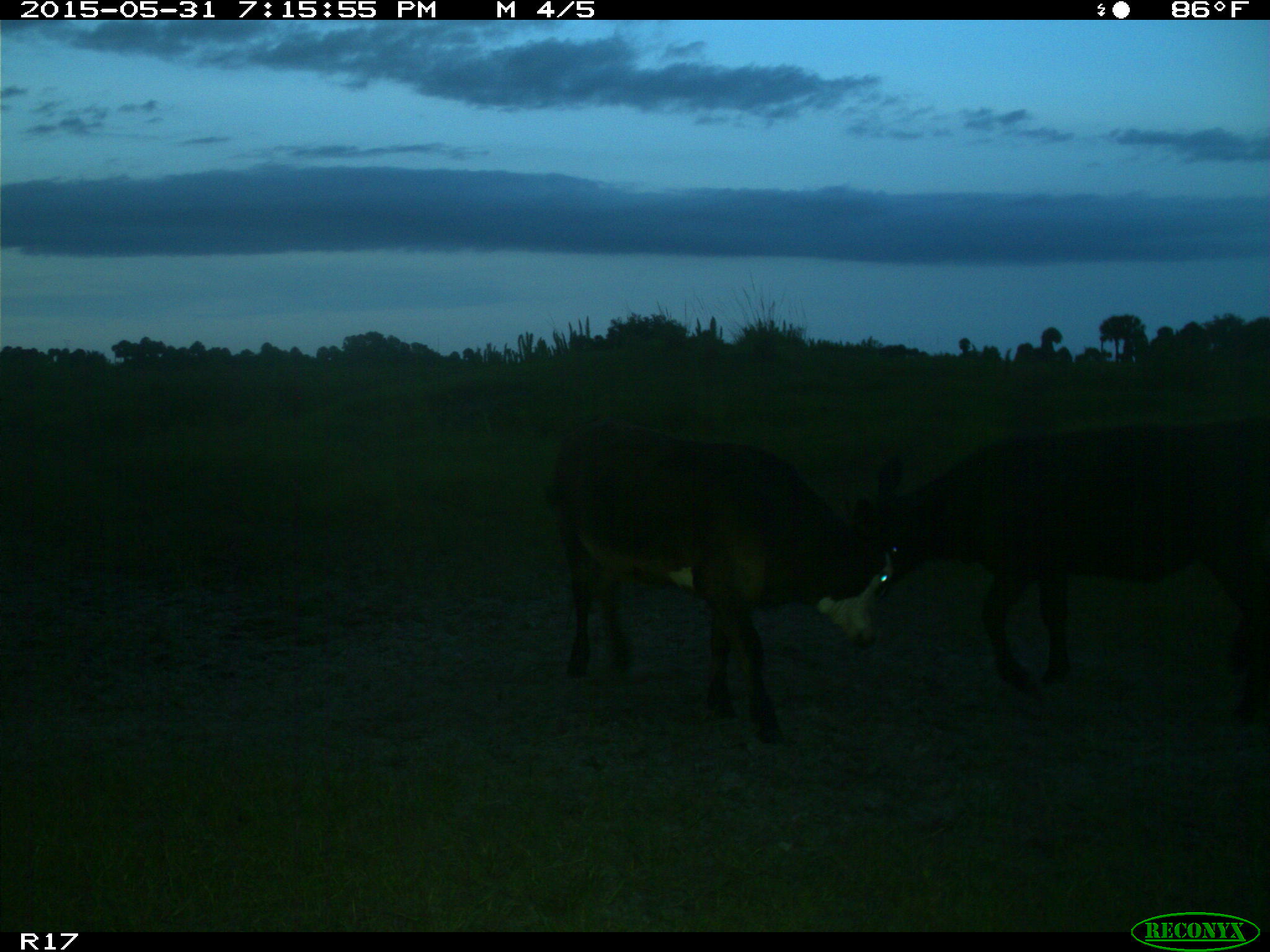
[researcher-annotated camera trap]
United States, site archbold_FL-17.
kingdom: Animalia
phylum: Chordata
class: Mammalia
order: Artiodactyla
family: Bovidae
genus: Bos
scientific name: Bos taurus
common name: domestic cow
Bos taurus (domestic cow).